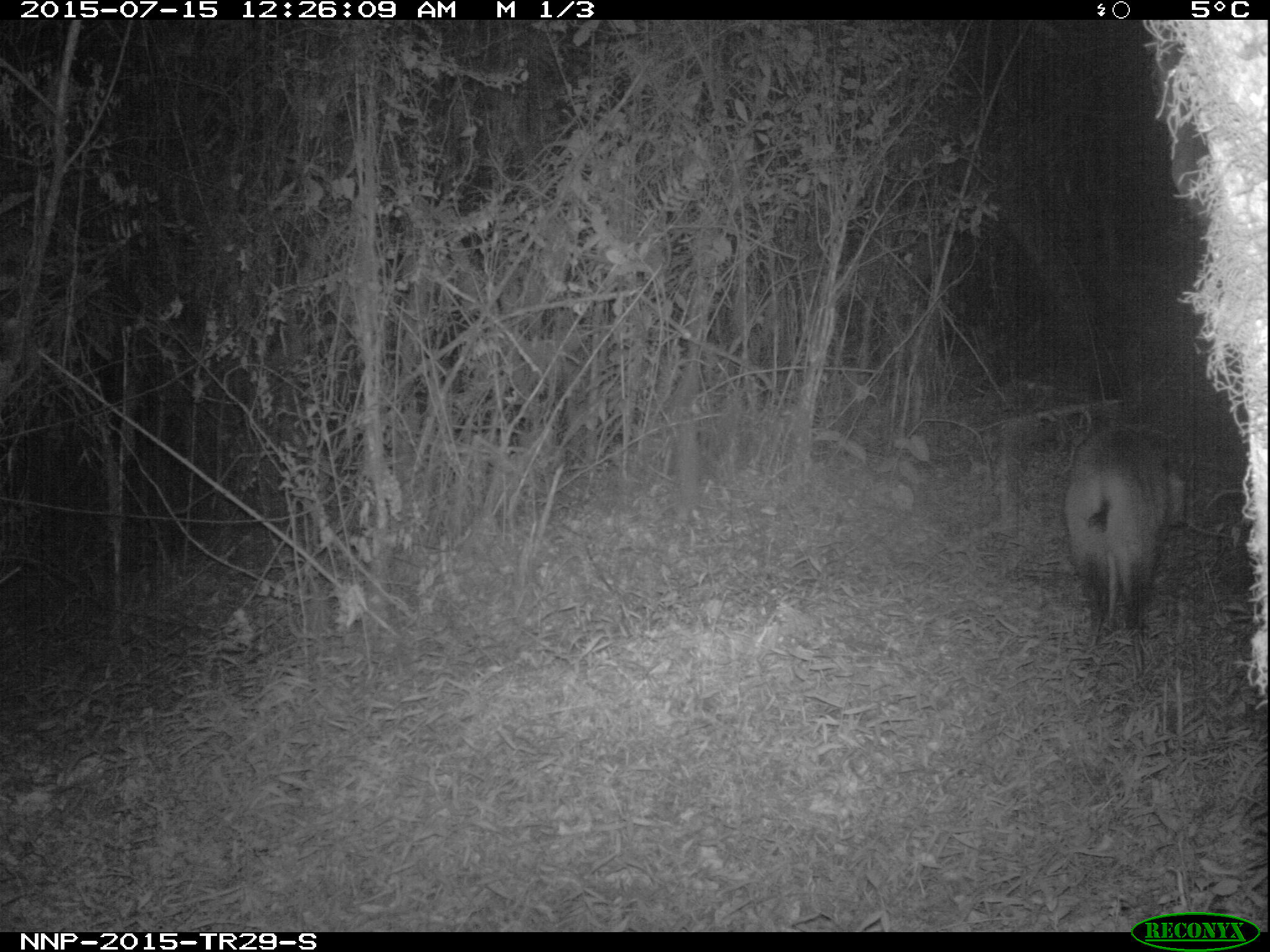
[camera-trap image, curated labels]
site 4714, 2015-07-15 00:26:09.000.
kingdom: Animalia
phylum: Chordata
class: Mammalia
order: Artiodactyla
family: Bovidae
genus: Cephalophus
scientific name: Cephalophus nigrifrons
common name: black-fronted duiker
Cephalophus nigrifrons (black-fronted duiker), count 1.